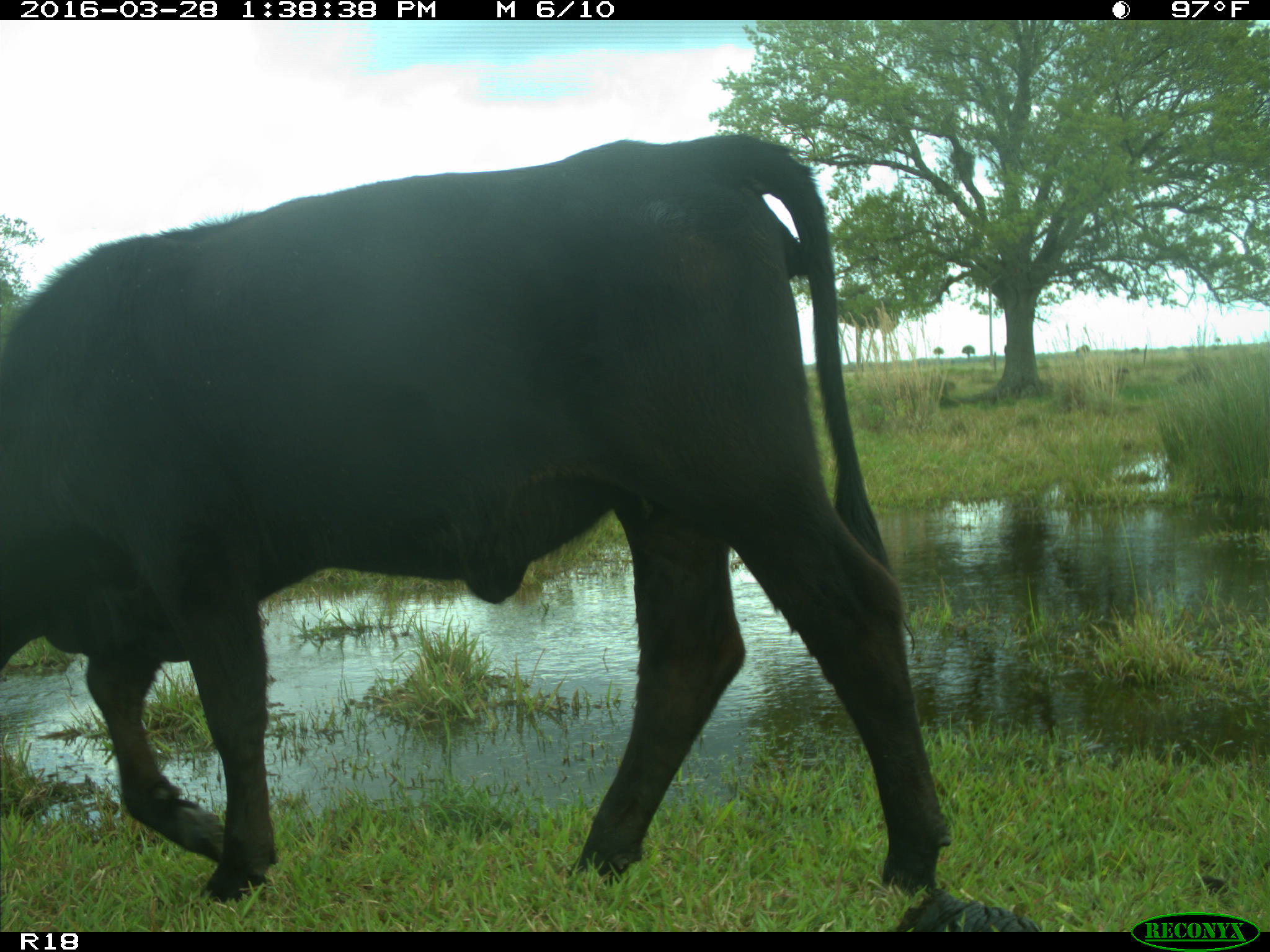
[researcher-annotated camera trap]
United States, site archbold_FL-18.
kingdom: Animalia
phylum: Chordata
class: Mammalia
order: Artiodactyla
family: Bovidae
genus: Bos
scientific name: Bos taurus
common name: domestic cow